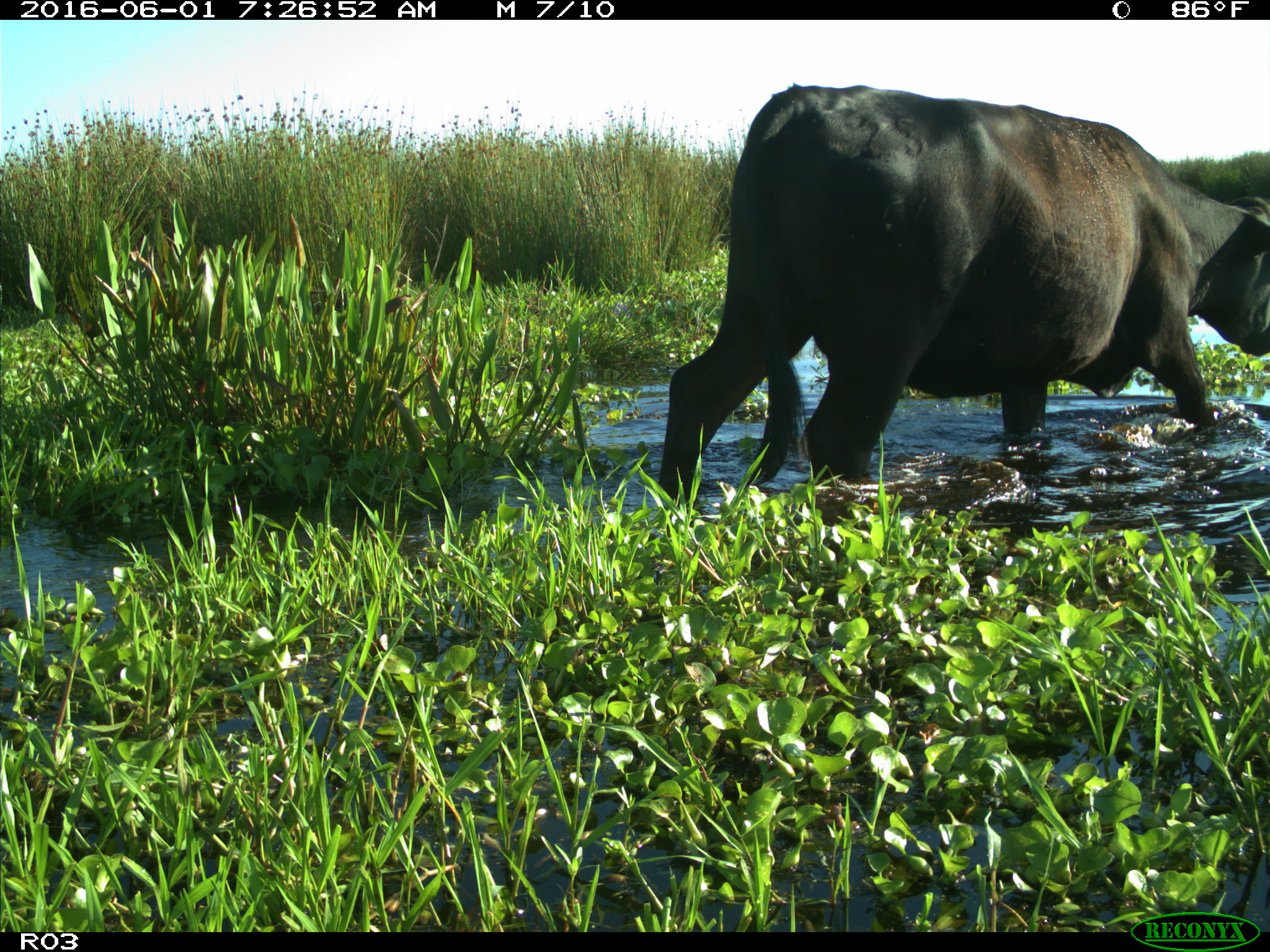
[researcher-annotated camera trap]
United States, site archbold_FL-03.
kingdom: Animalia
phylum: Chordata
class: Mammalia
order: Artiodactyla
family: Bovidae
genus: Bos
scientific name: Bos taurus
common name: domestic cow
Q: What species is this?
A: Bos taurus (domestic cow).